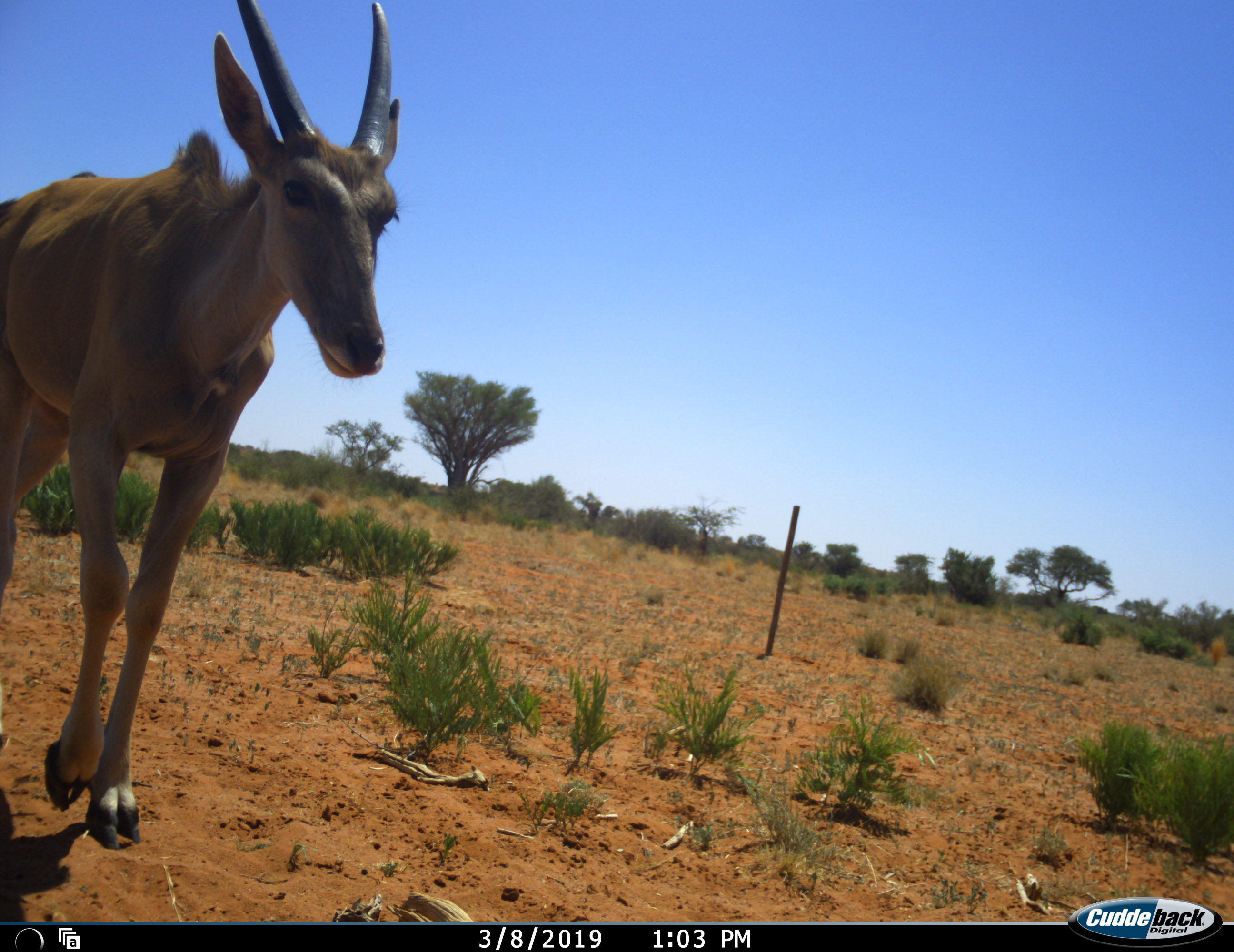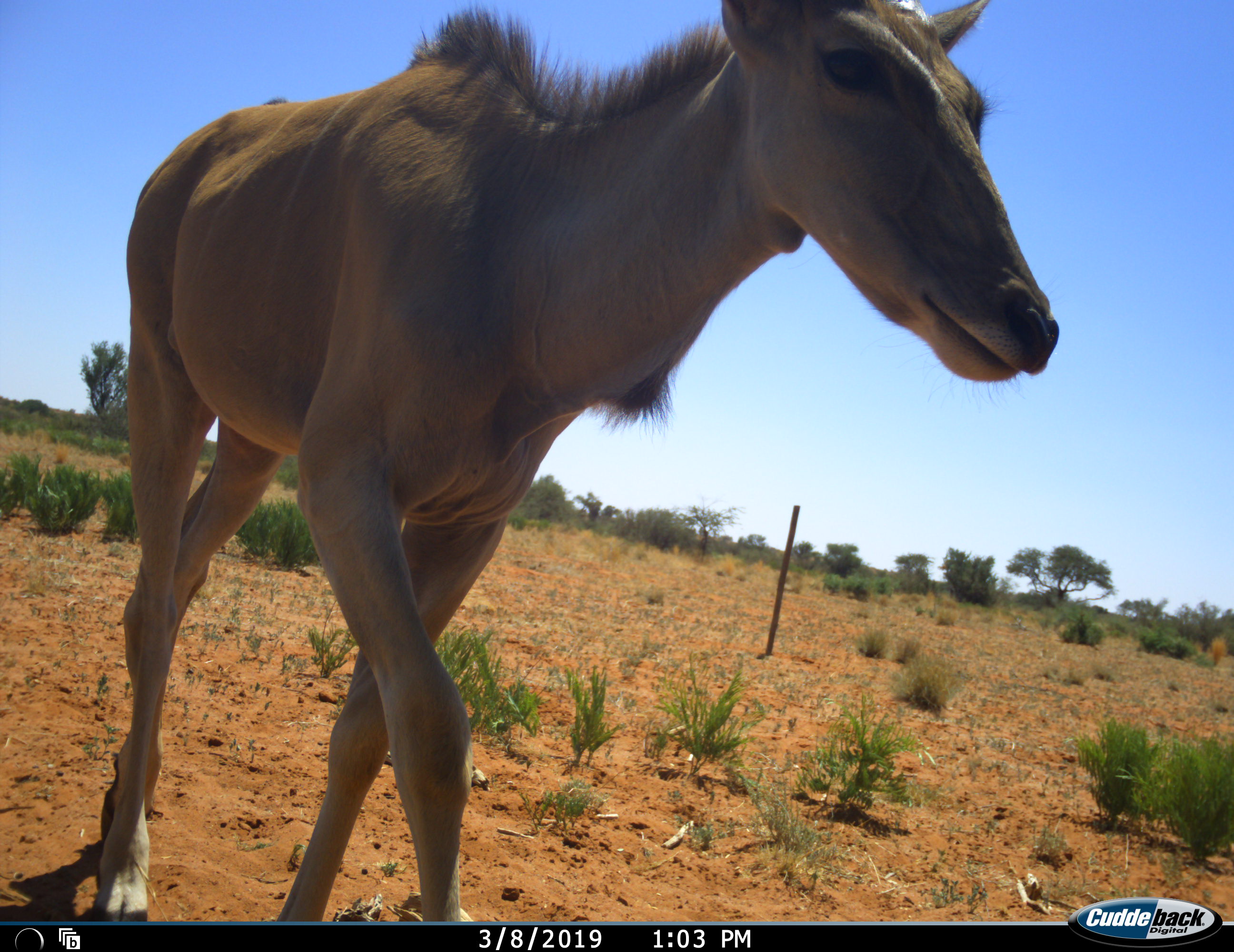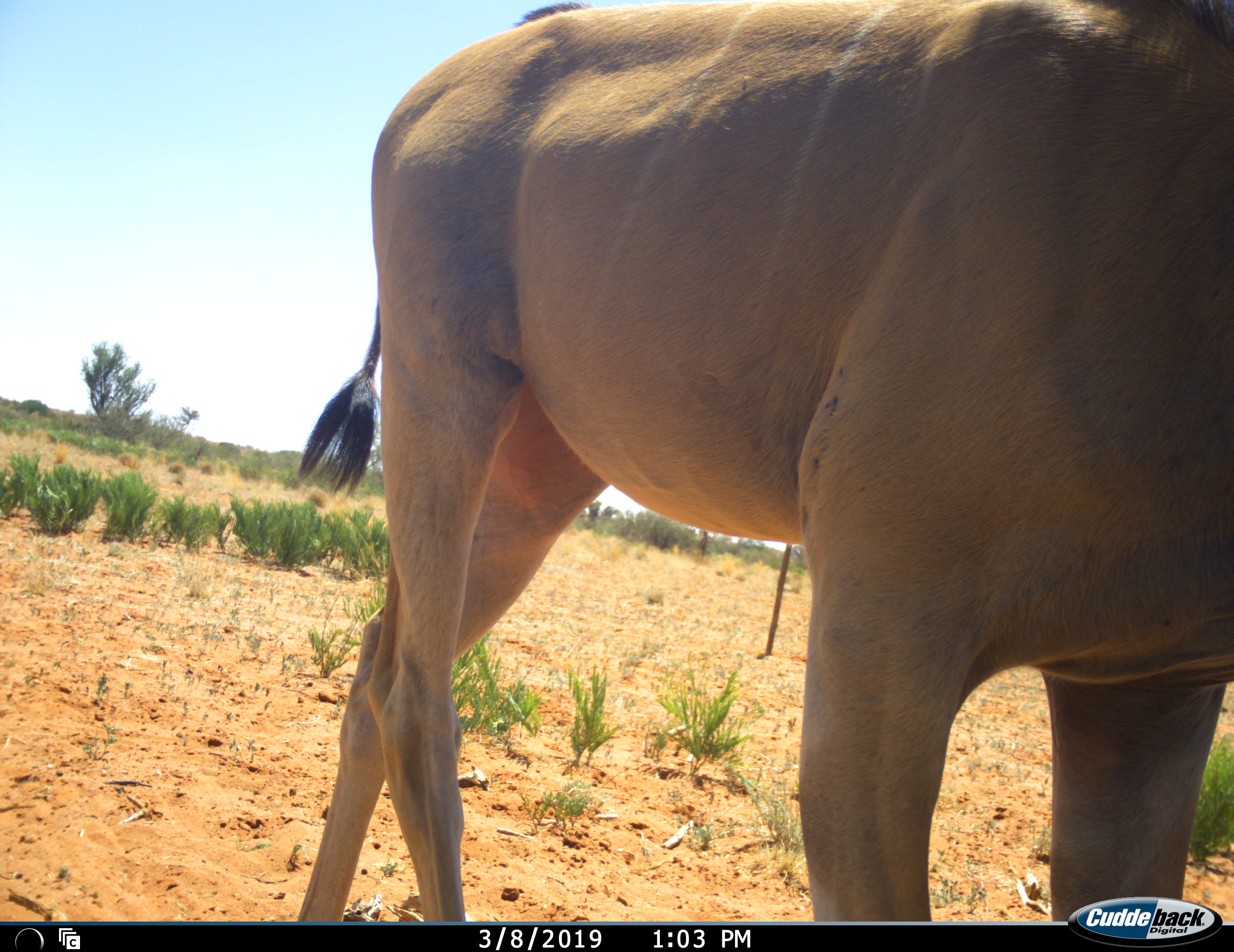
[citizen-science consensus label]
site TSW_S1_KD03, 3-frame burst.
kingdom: Animalia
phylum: Chordata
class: Mammalia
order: Artiodactyla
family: Bovidae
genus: Tragelaphus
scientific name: Tragelaphus oryx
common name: eland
Eland (Tragelaphus oryx), count 1. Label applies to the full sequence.